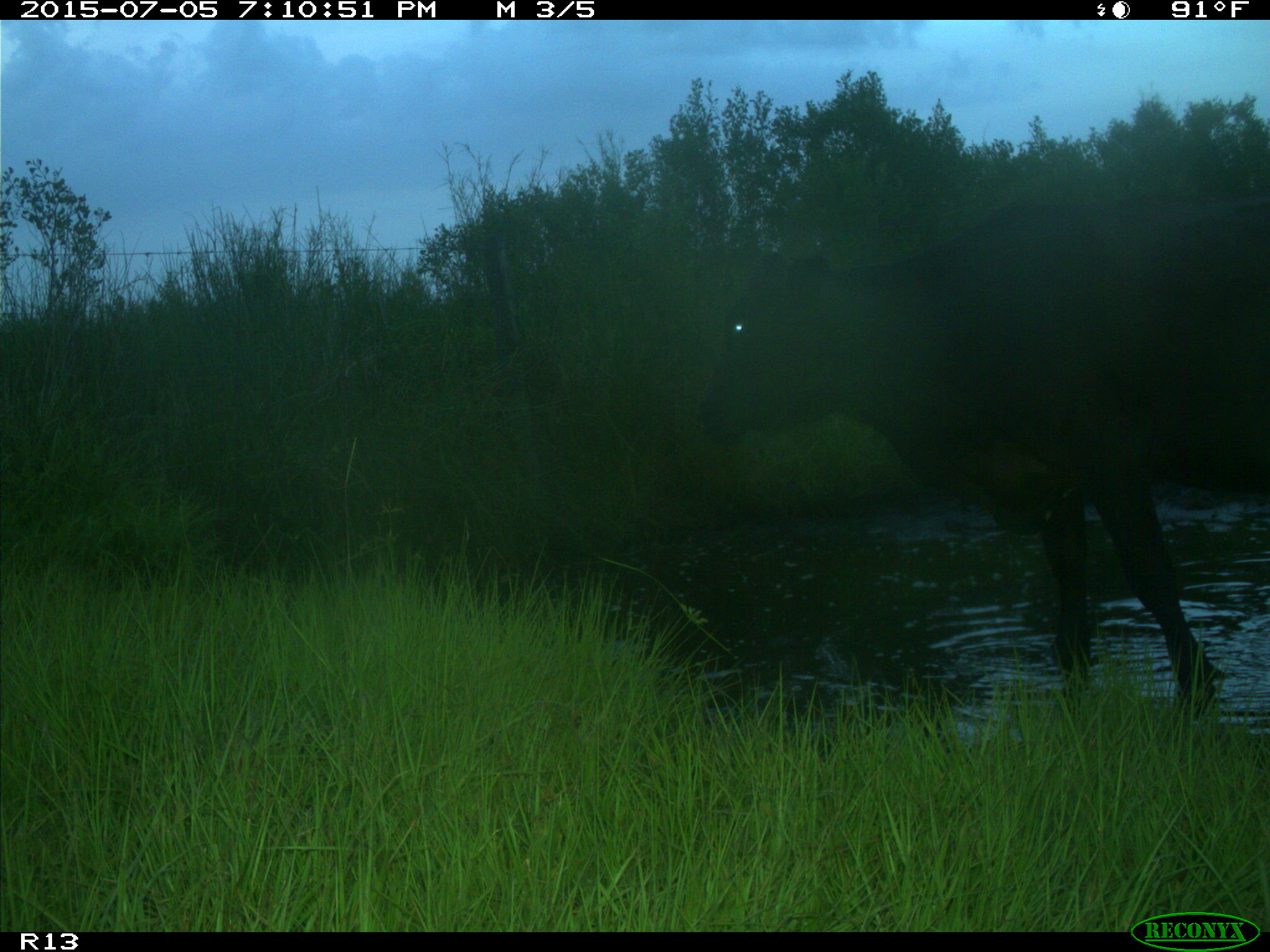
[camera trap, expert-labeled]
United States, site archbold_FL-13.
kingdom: Animalia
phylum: Chordata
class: Mammalia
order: Artiodactyla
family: Bovidae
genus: Bos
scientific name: Bos taurus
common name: domestic cow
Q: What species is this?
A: Bos taurus (domestic cow).